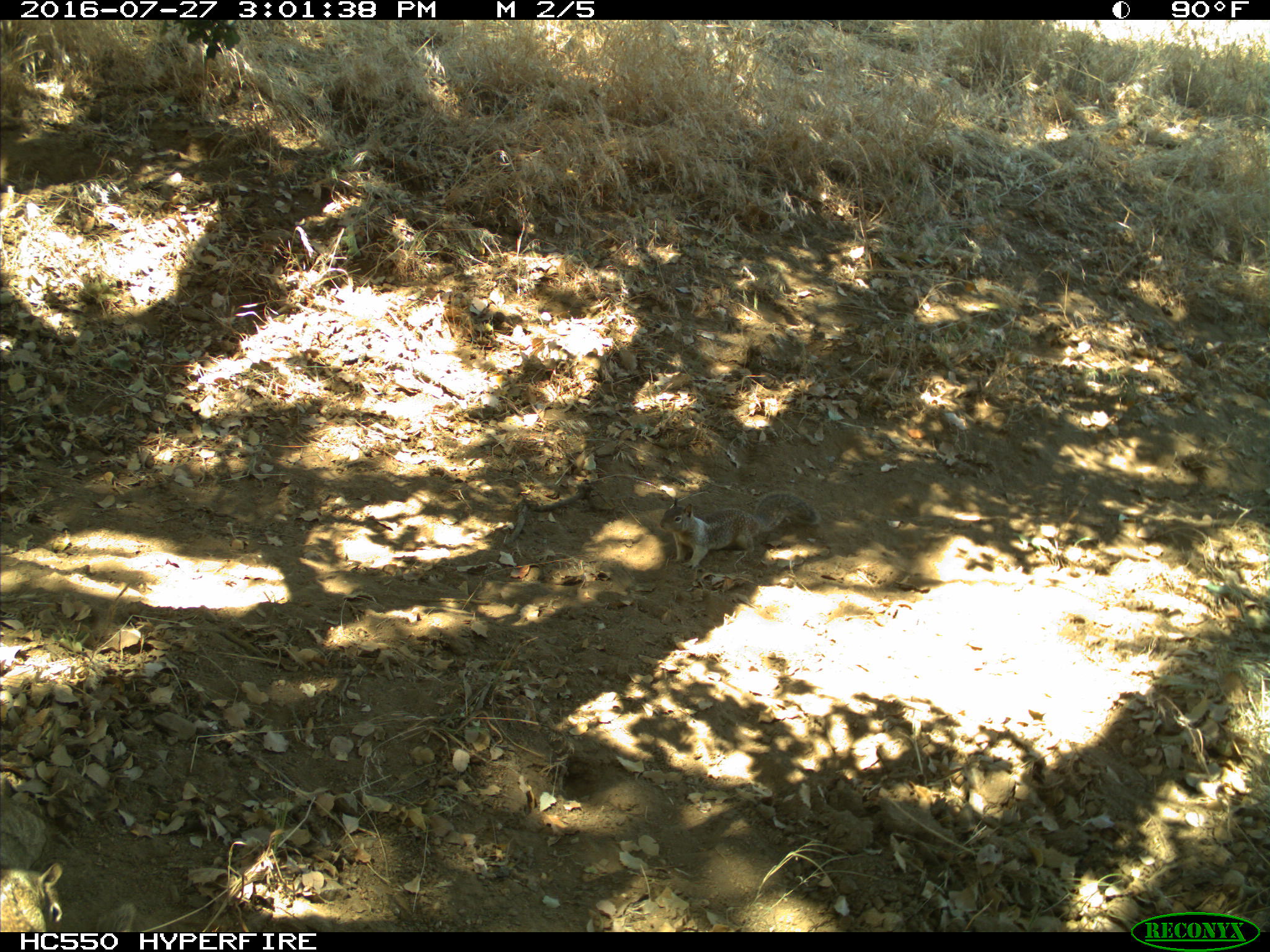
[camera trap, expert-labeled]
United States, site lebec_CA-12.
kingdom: Animalia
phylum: Chordata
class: Mammalia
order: Rodentia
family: Sciuridae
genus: Otospermophilus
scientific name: Otospermophilus beecheyi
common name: california ground squirrel